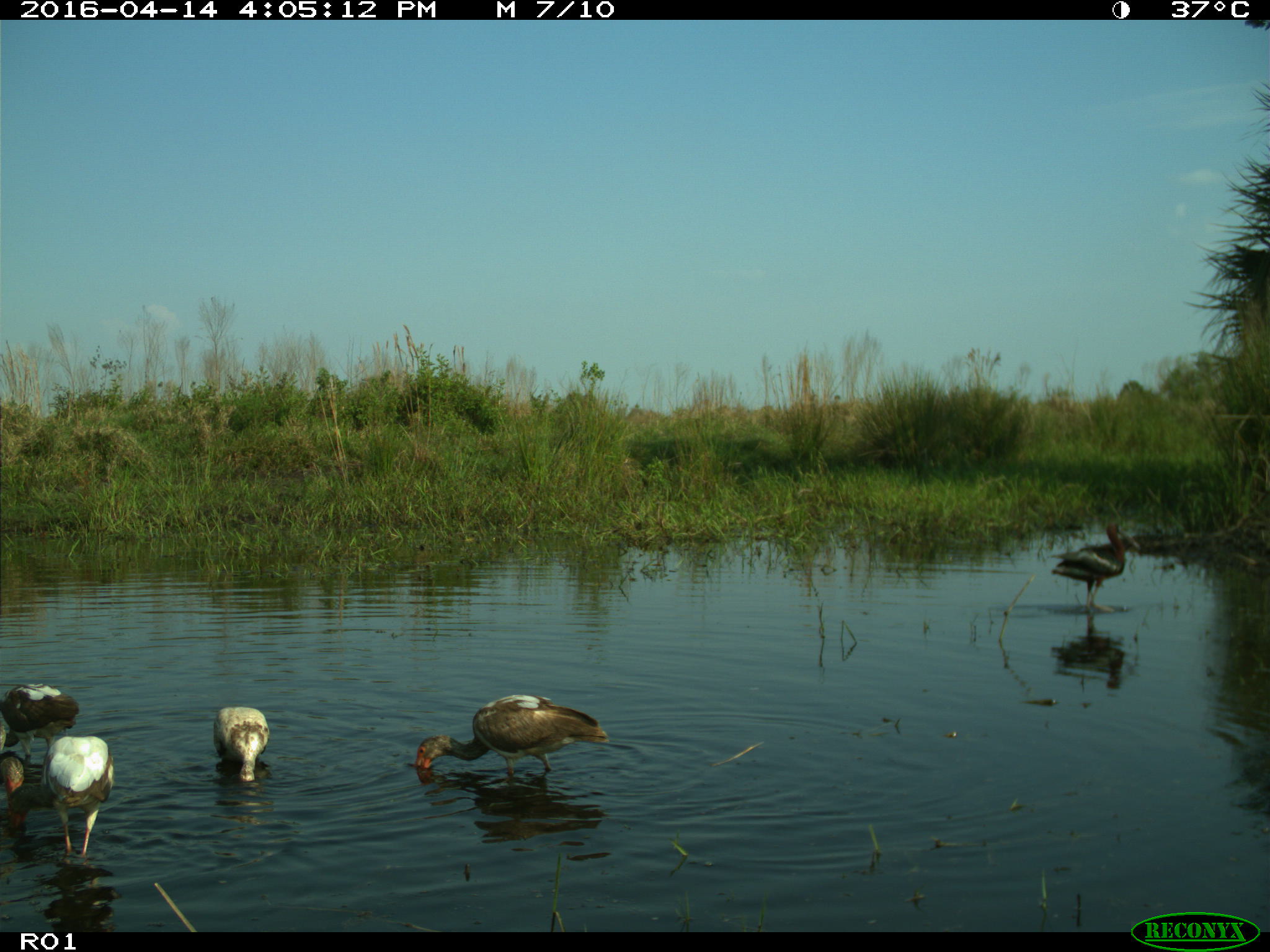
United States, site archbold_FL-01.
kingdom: Animalia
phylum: Chordata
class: Aves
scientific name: Aves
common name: birds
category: unidentified bird